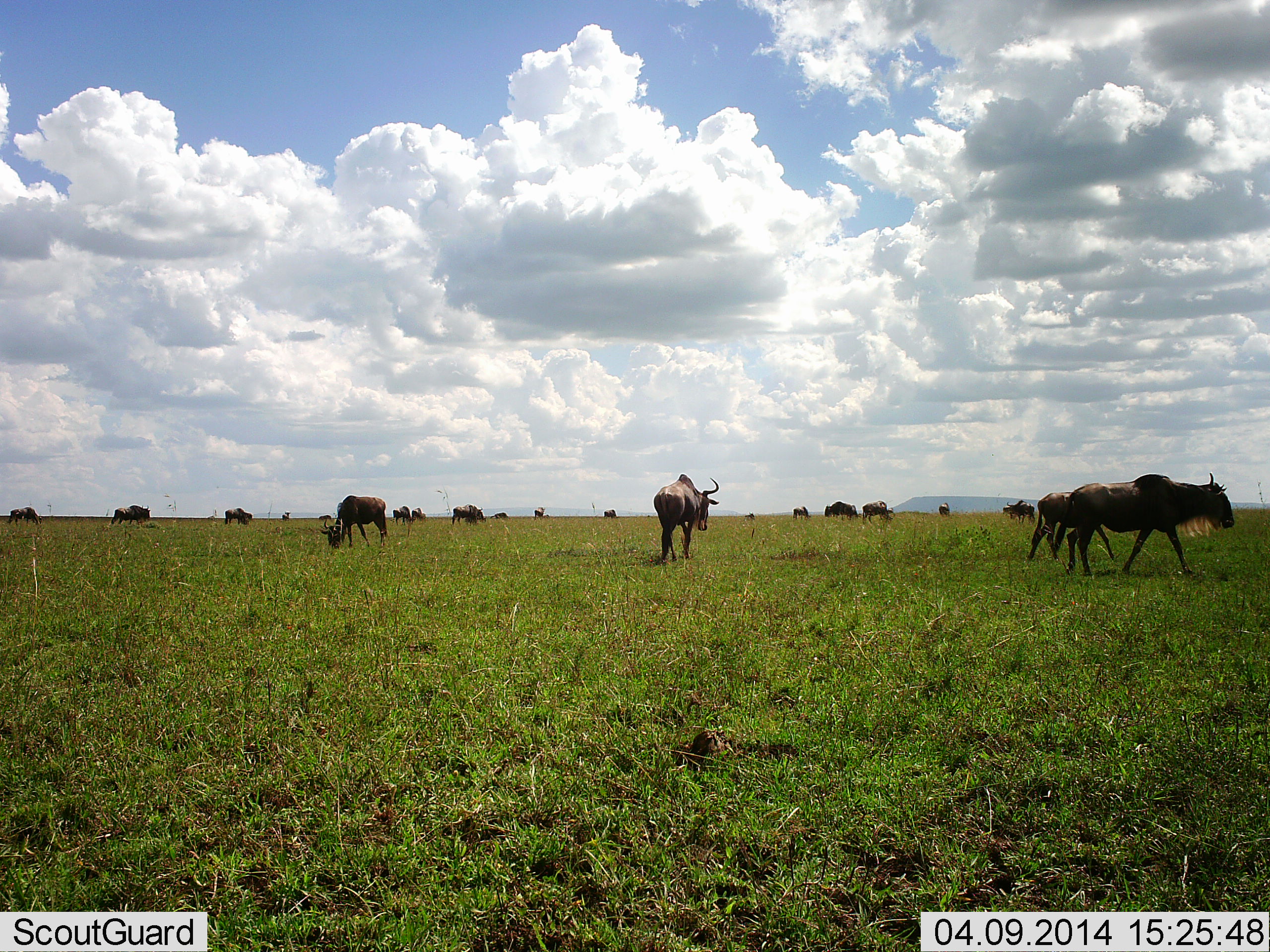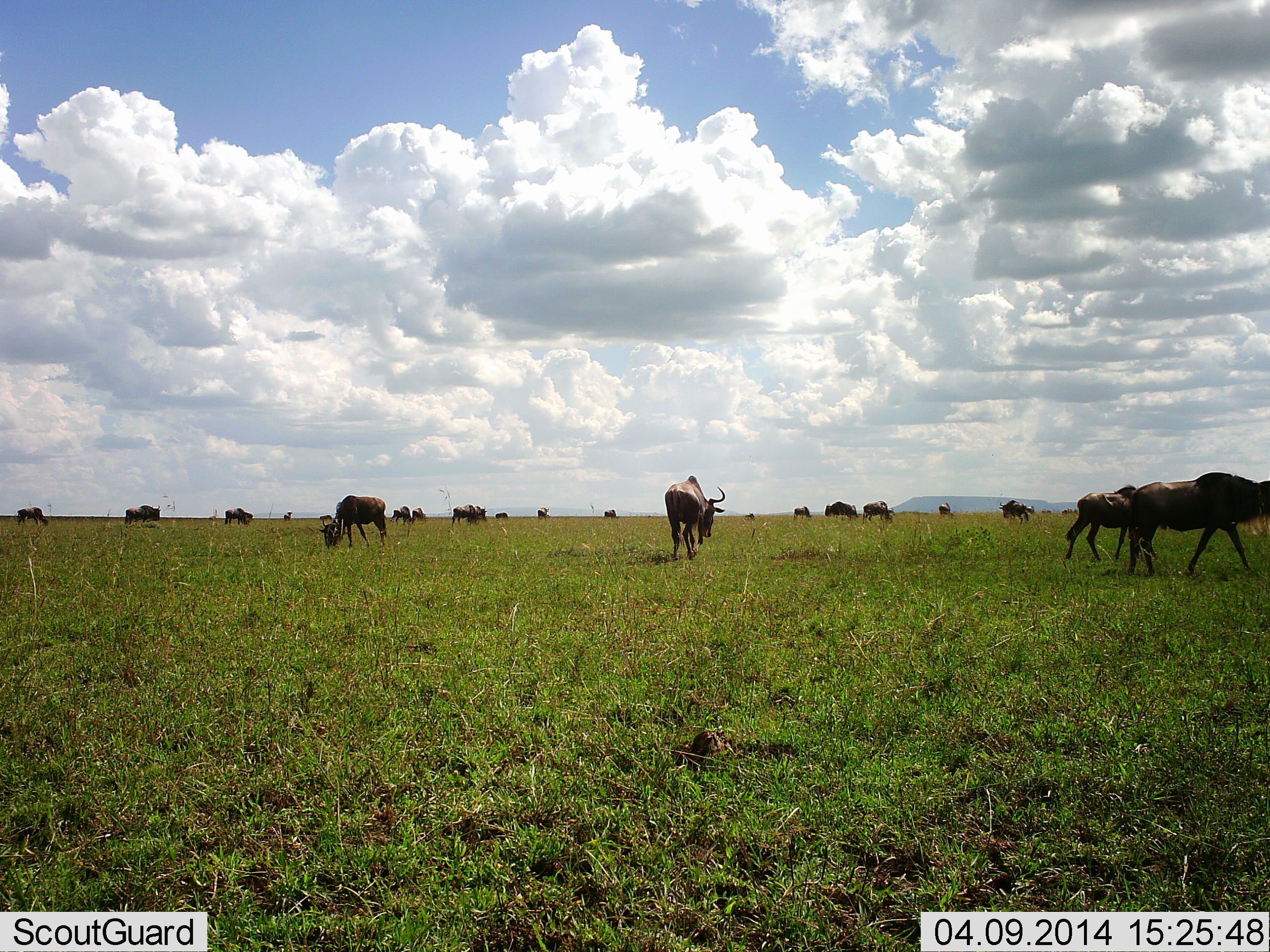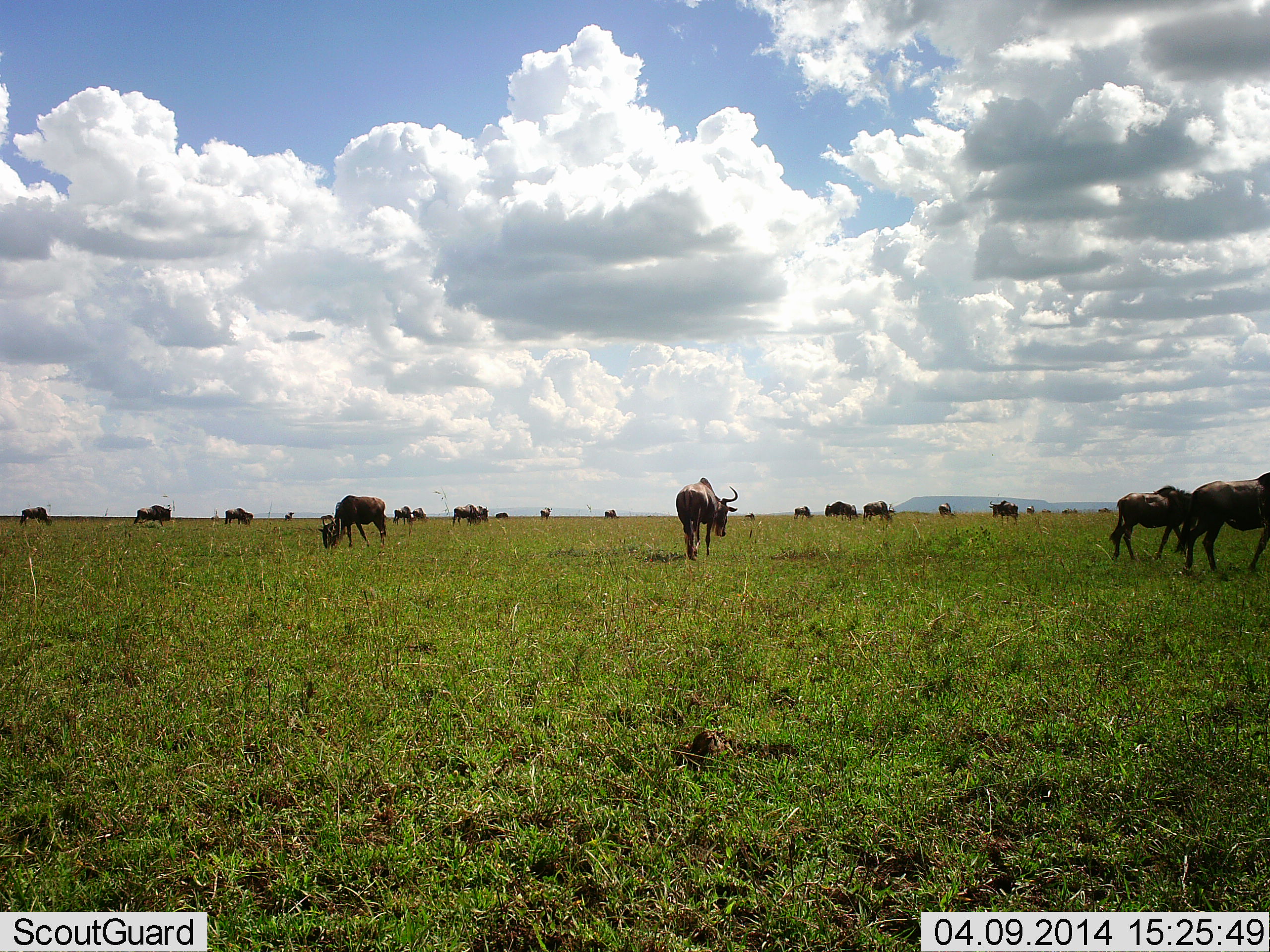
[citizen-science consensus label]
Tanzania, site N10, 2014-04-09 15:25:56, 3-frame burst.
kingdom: Animalia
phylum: Chordata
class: Mammalia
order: Artiodactyla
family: Bovidae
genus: Connochaetes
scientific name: Connochaetes taurinus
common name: blue wildebeest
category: wildebeest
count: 11-50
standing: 60%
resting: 0%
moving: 70%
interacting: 0%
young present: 0%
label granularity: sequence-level